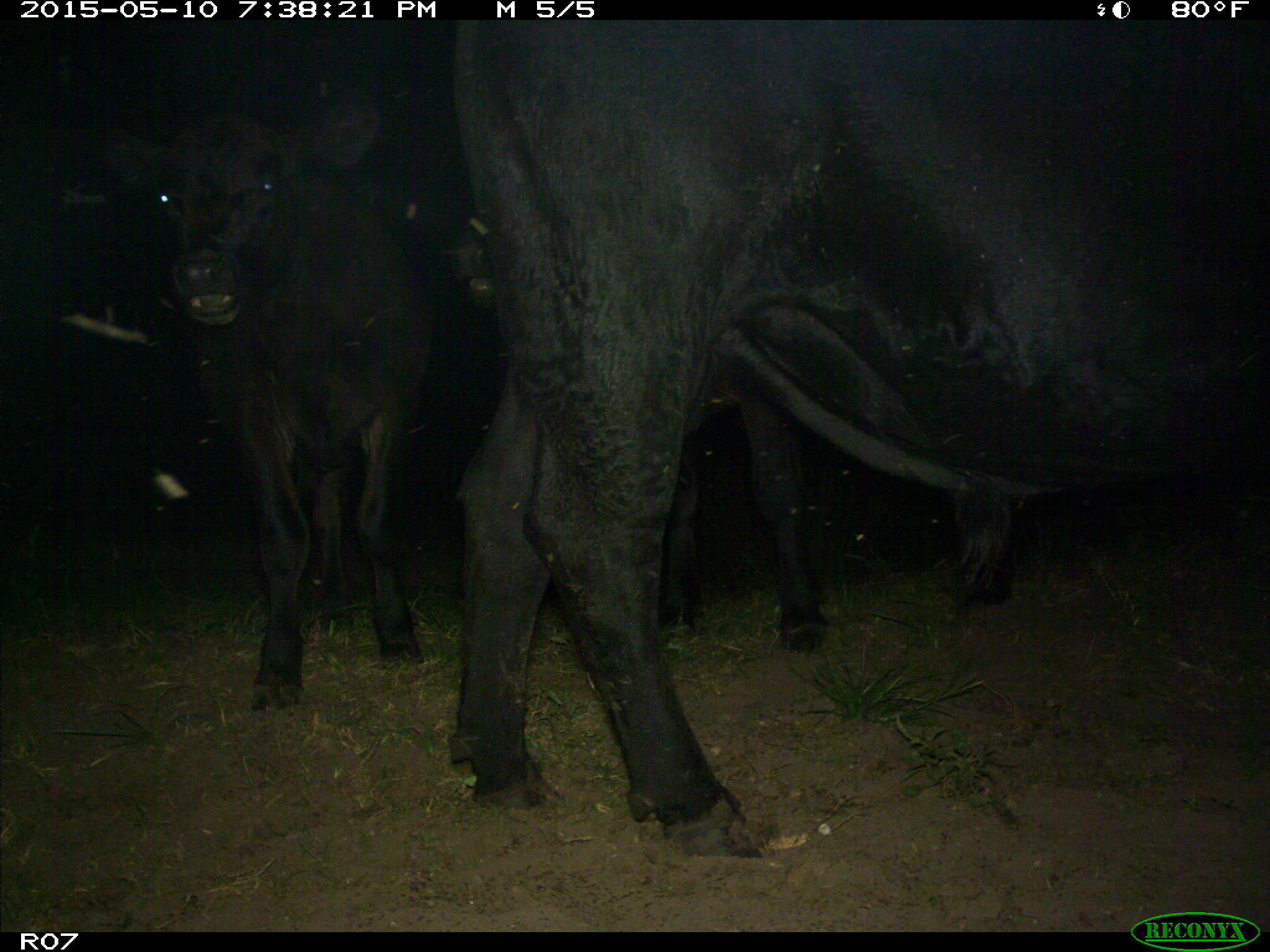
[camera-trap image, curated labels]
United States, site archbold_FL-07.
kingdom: Animalia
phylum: Chordata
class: Mammalia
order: Artiodactyla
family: Bovidae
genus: Bos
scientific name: Bos taurus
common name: domestic cow